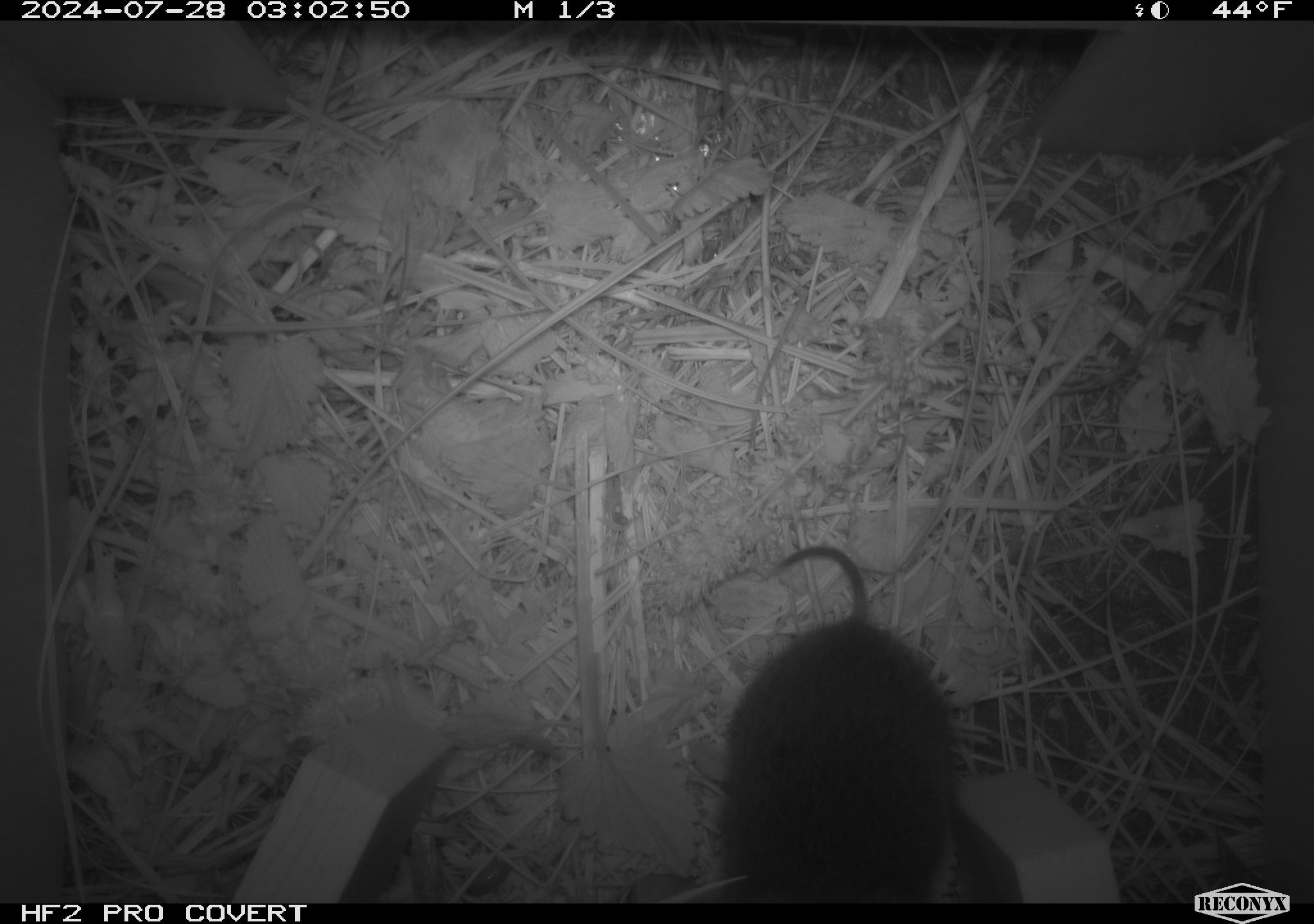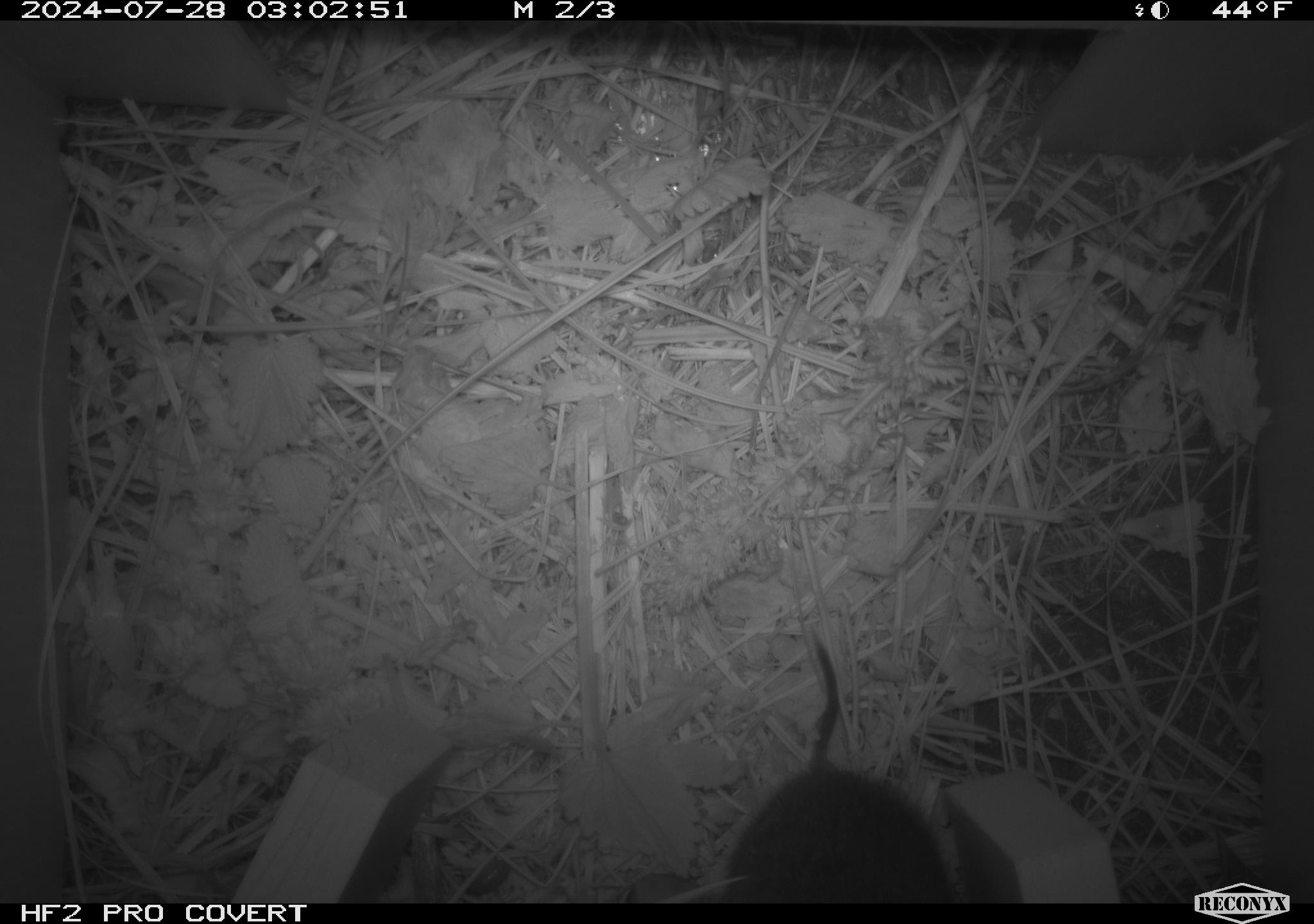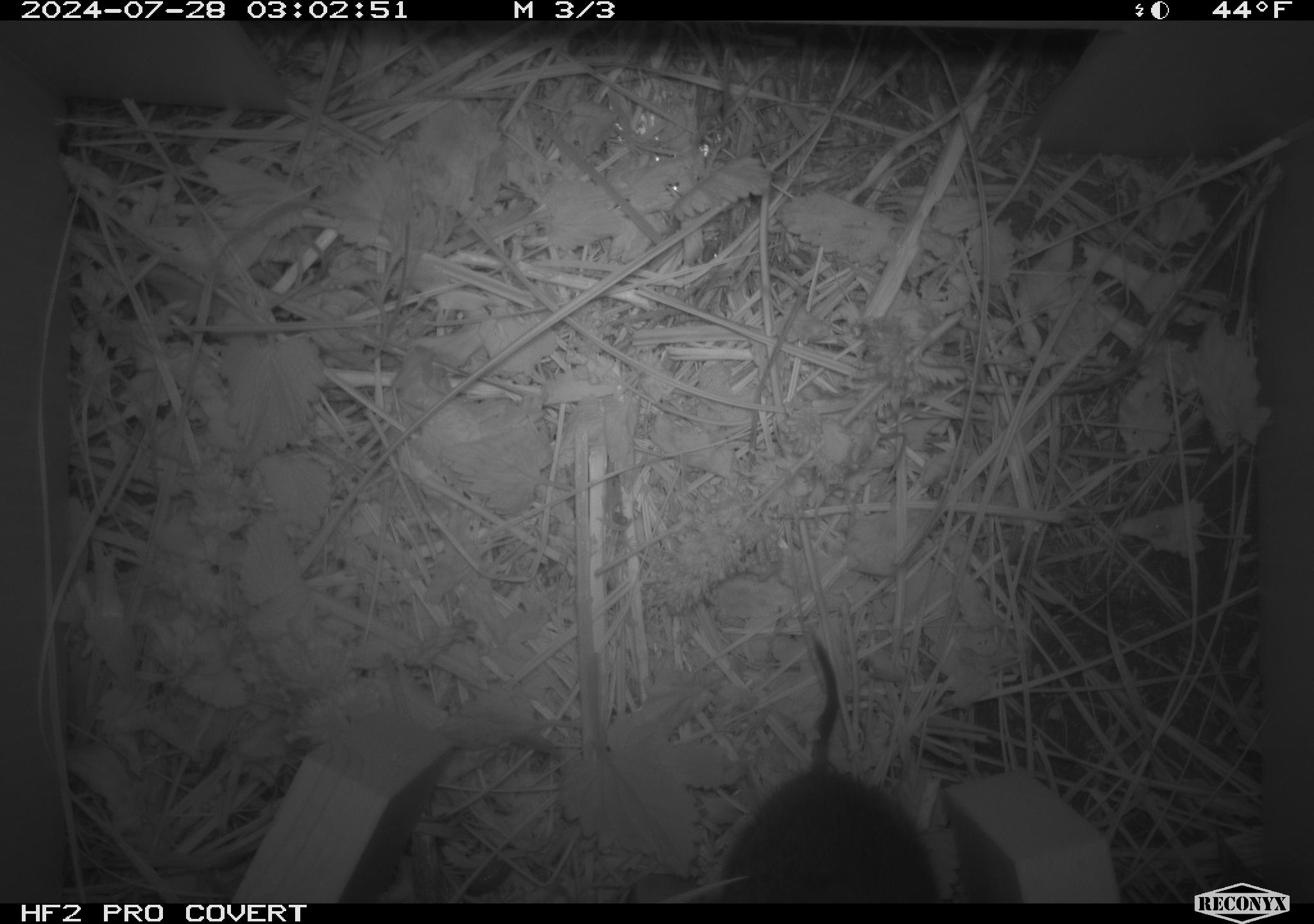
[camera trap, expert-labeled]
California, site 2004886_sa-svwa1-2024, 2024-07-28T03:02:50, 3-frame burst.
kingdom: Animalia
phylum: Chordata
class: Mammalia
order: Rodentia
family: Cricetidae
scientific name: Arvicolinae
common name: voles, lemmings, and muskrats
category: arvicolinae subfamily